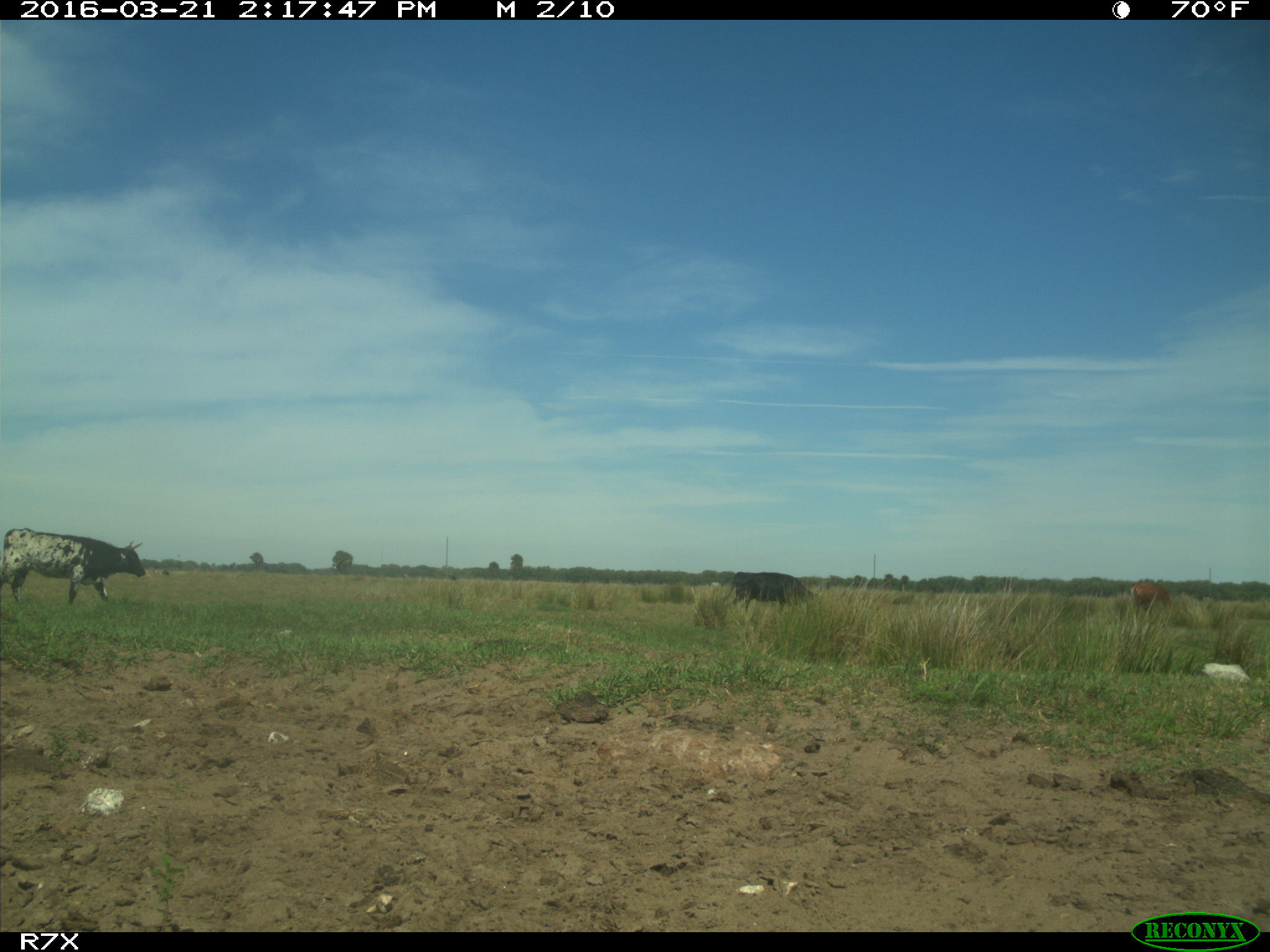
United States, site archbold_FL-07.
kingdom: Animalia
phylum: Chordata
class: Mammalia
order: Artiodactyla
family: Bovidae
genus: Bos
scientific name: Bos taurus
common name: domestic cow